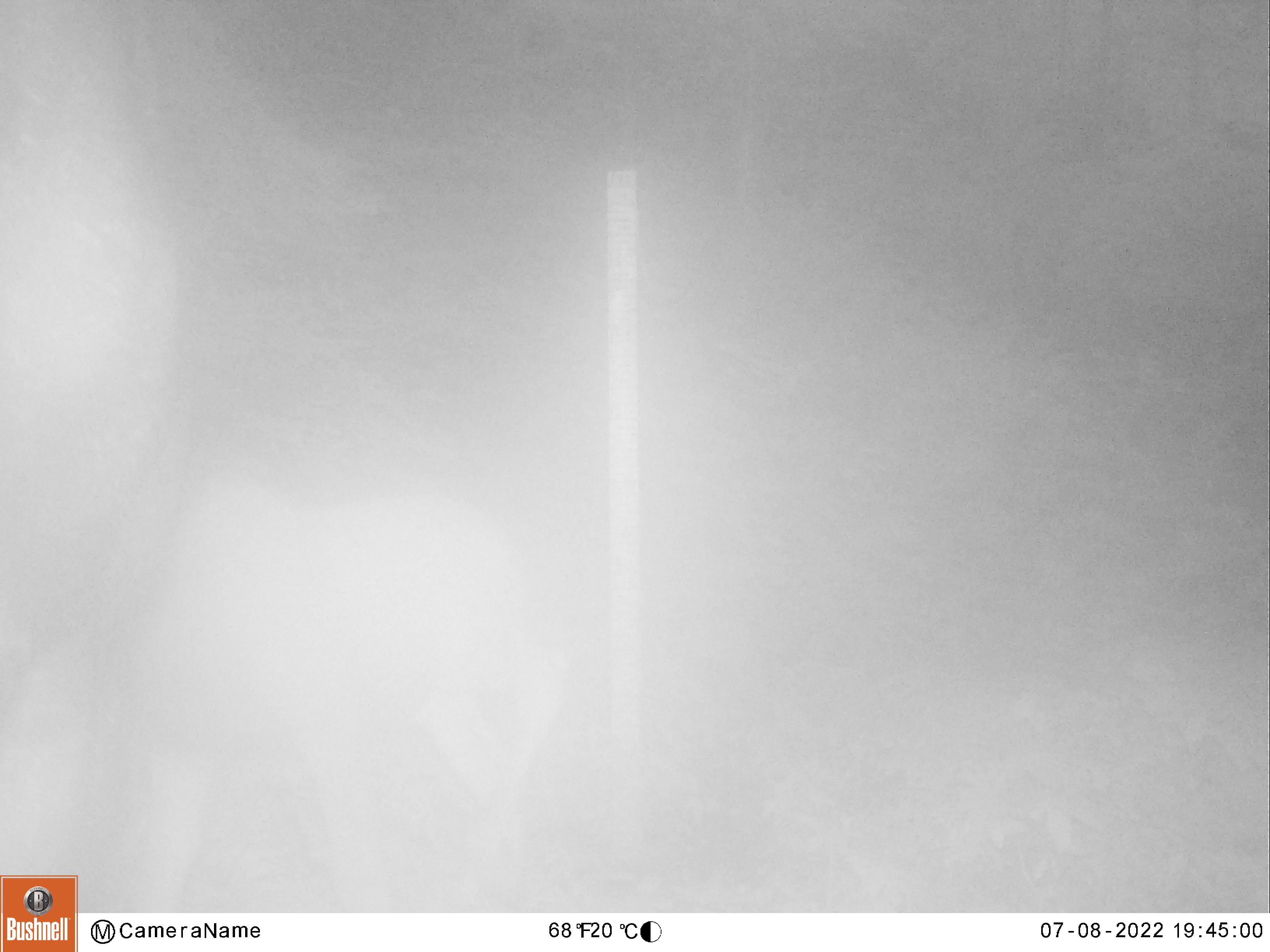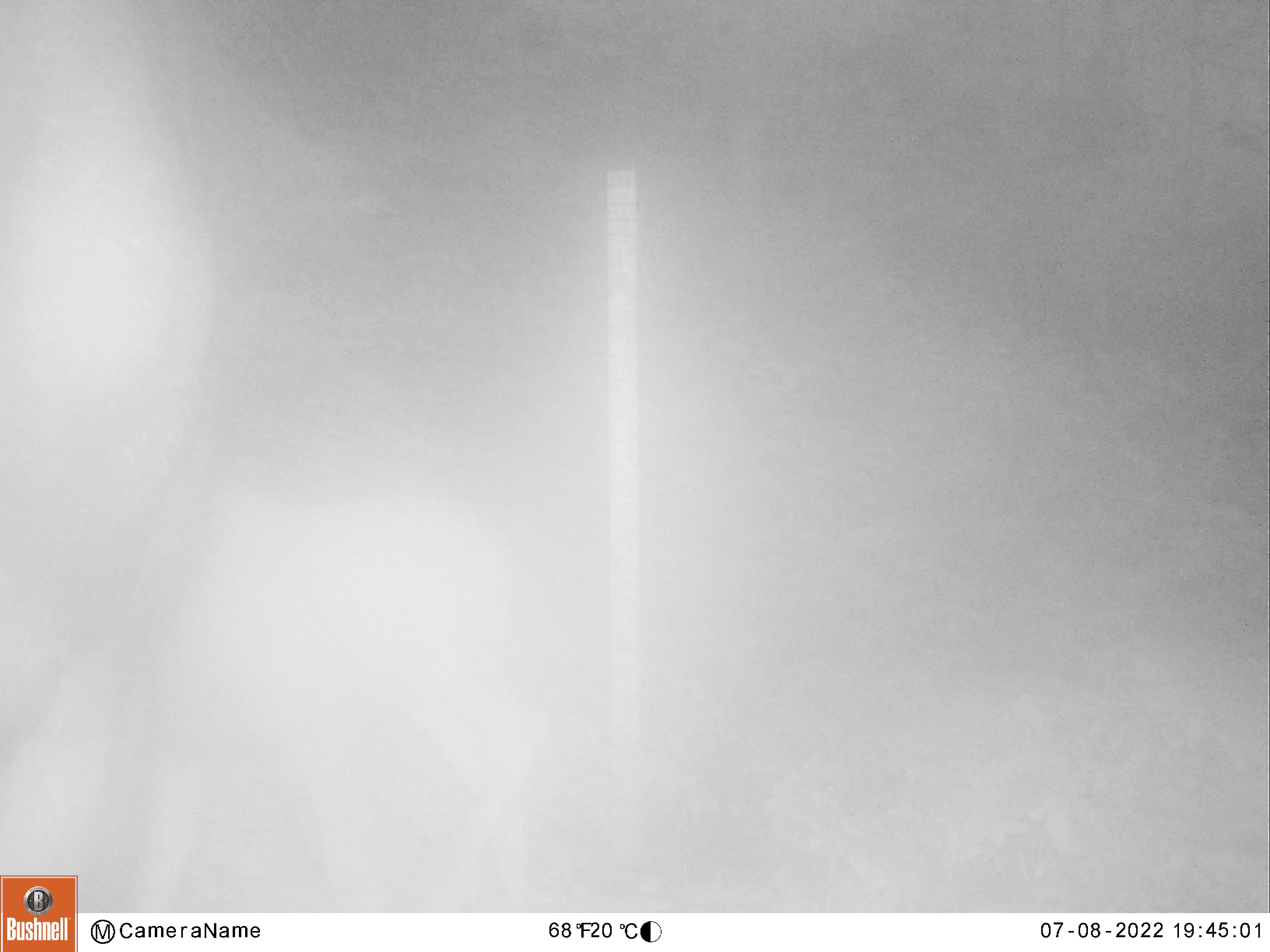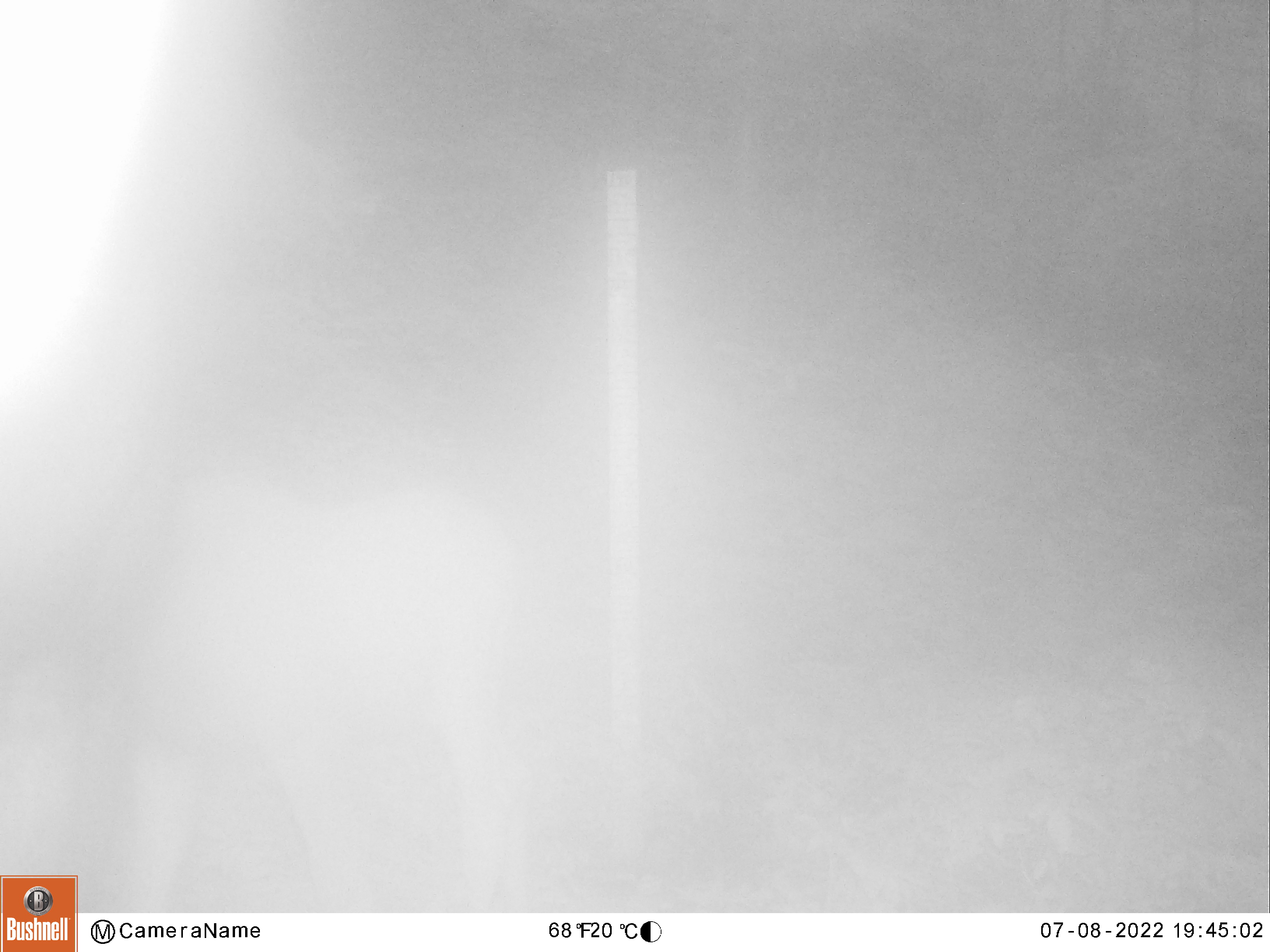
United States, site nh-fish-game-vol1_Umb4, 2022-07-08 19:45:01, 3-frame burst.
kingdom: Animalia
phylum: Chordata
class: Mammalia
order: Artiodactyla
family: Cervidae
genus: Alces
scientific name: Alces alces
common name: moose